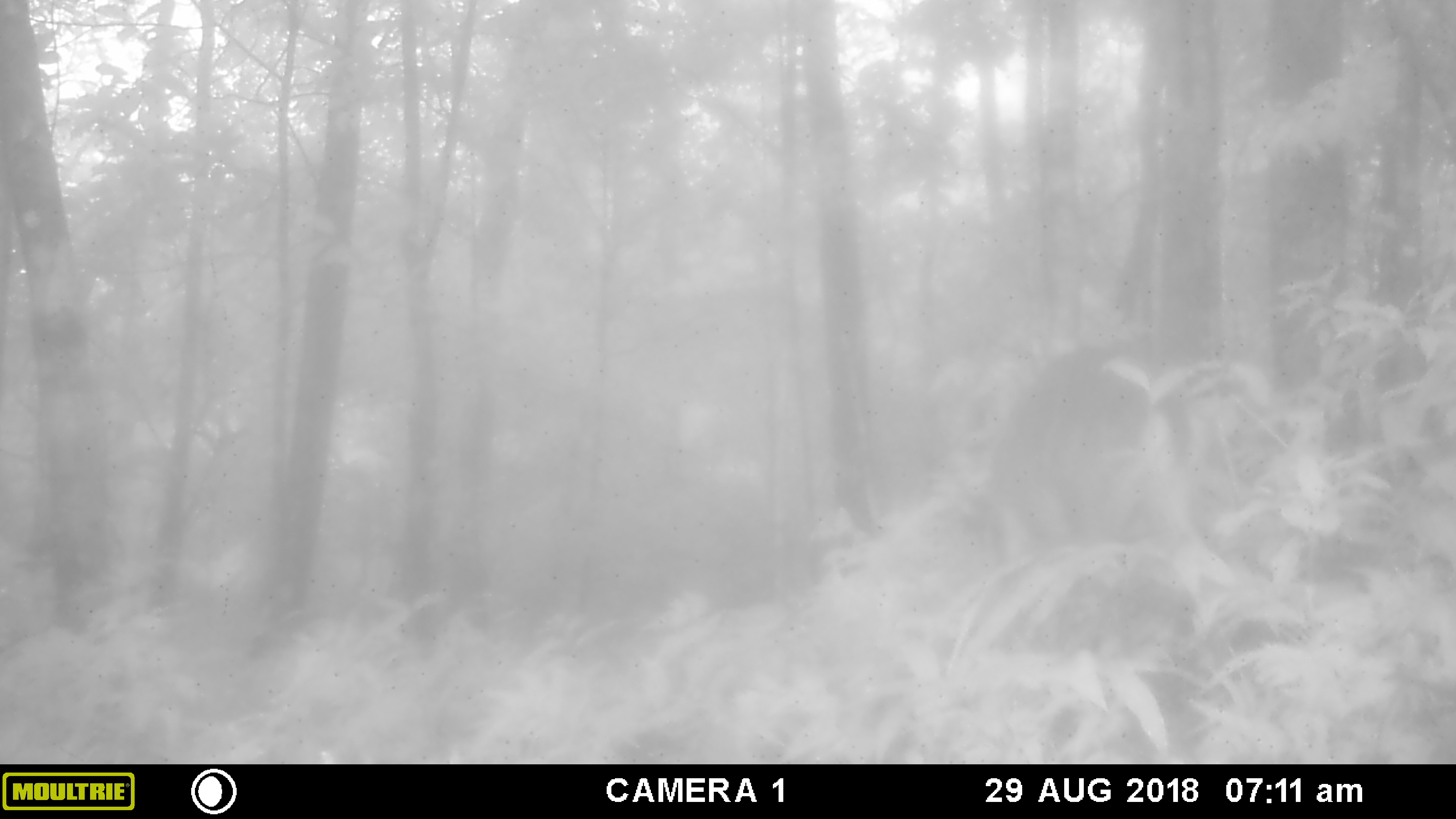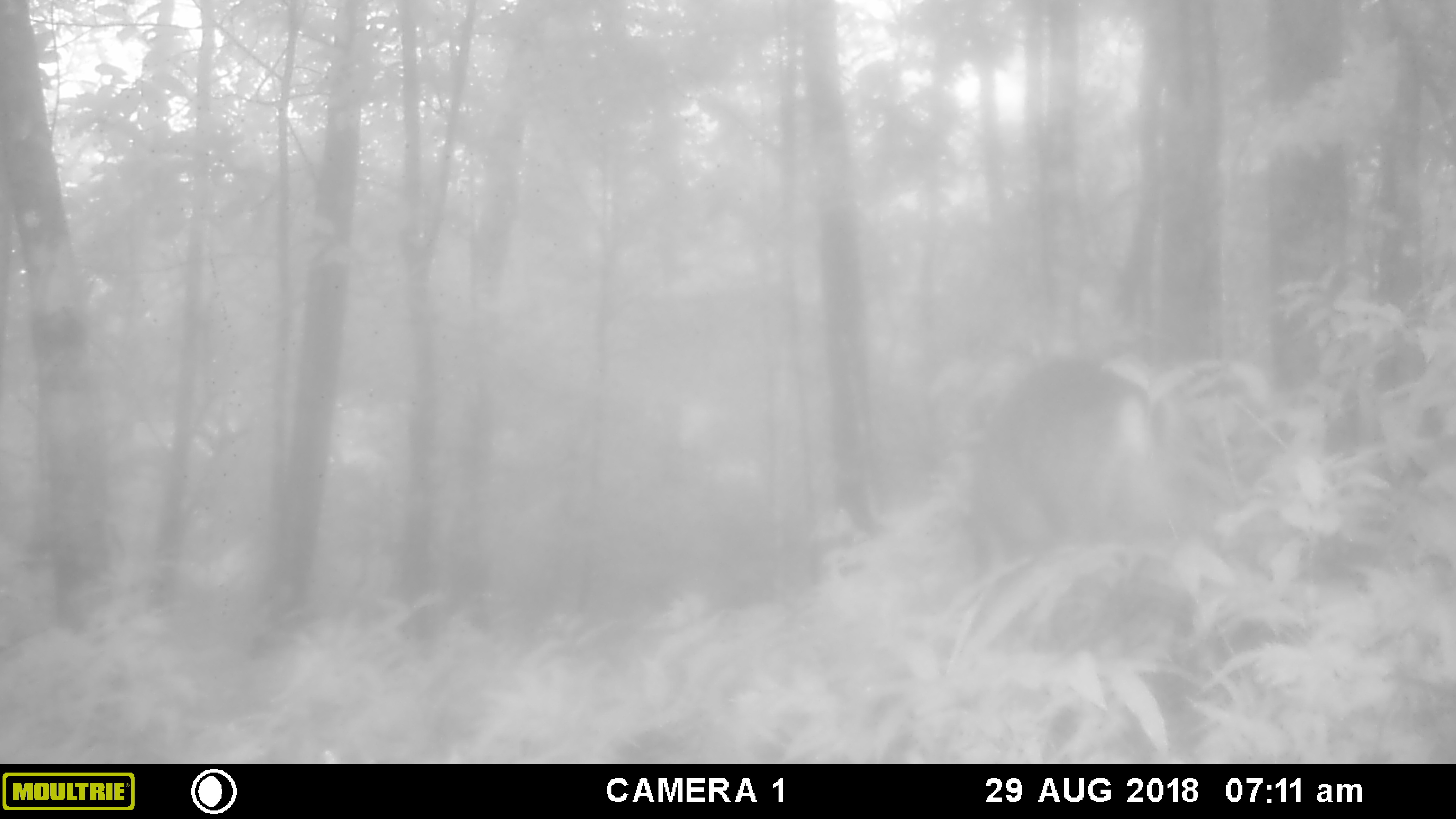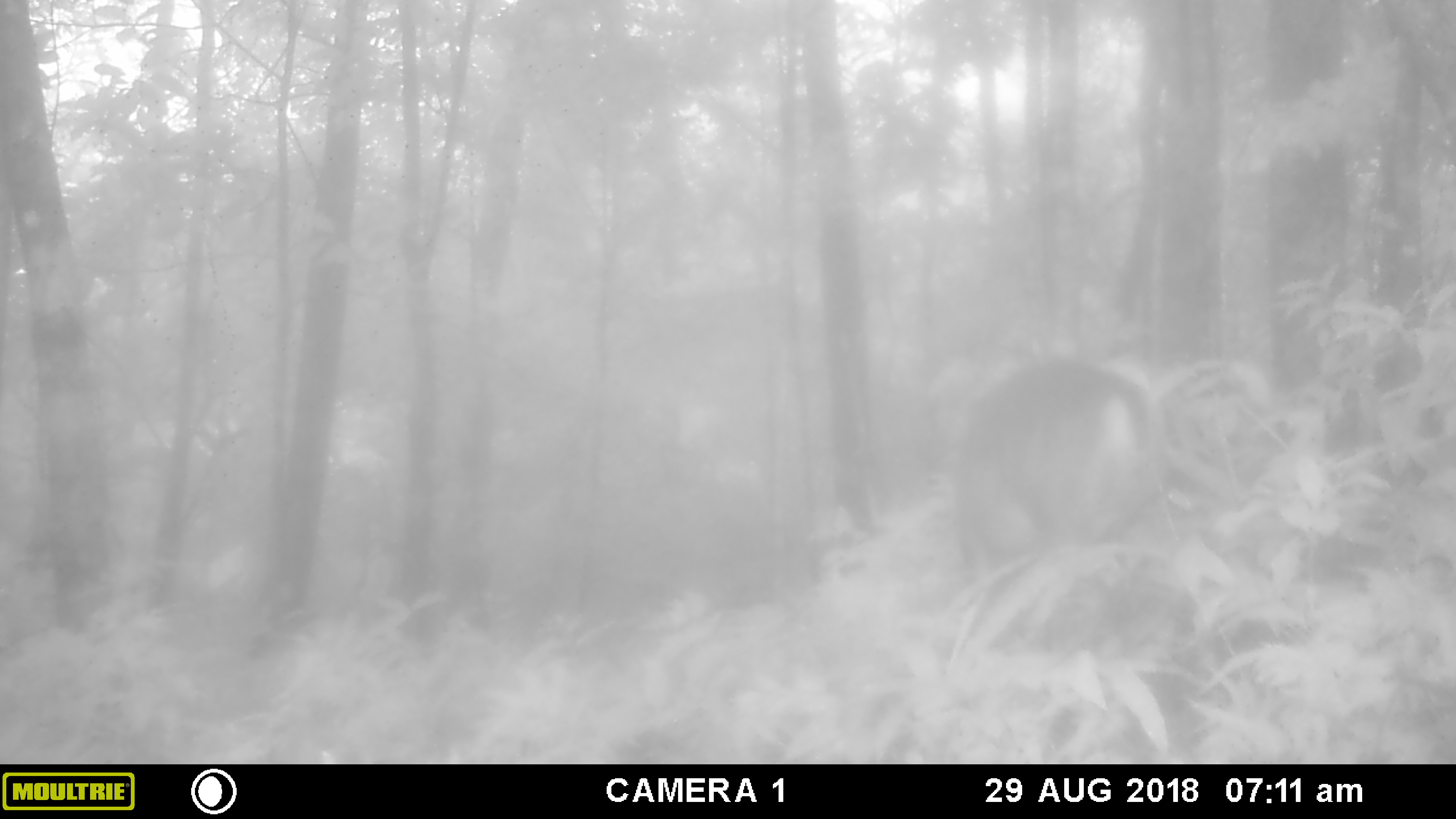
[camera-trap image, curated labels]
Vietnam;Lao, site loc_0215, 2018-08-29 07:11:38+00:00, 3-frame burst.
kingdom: Animalia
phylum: Chordata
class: Mammalia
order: Artiodactyla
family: Cervidae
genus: Muntiacus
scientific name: Muntiacus vuquangensis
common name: large-antlered muntjac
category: large antlered muntjac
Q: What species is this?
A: Large antlered muntjac (large-antlered muntjac) (Muntiacus vuquangensis).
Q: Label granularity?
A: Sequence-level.